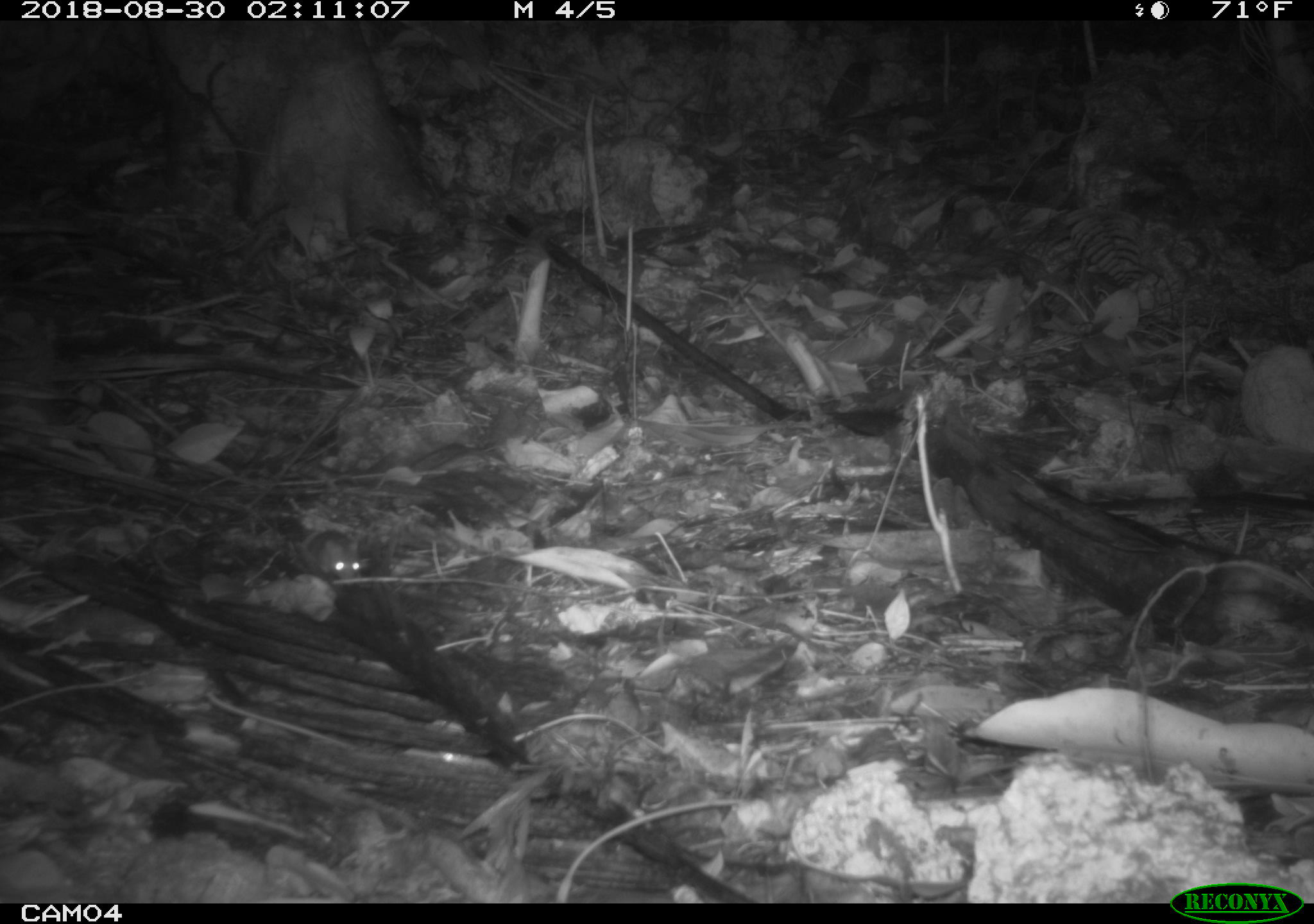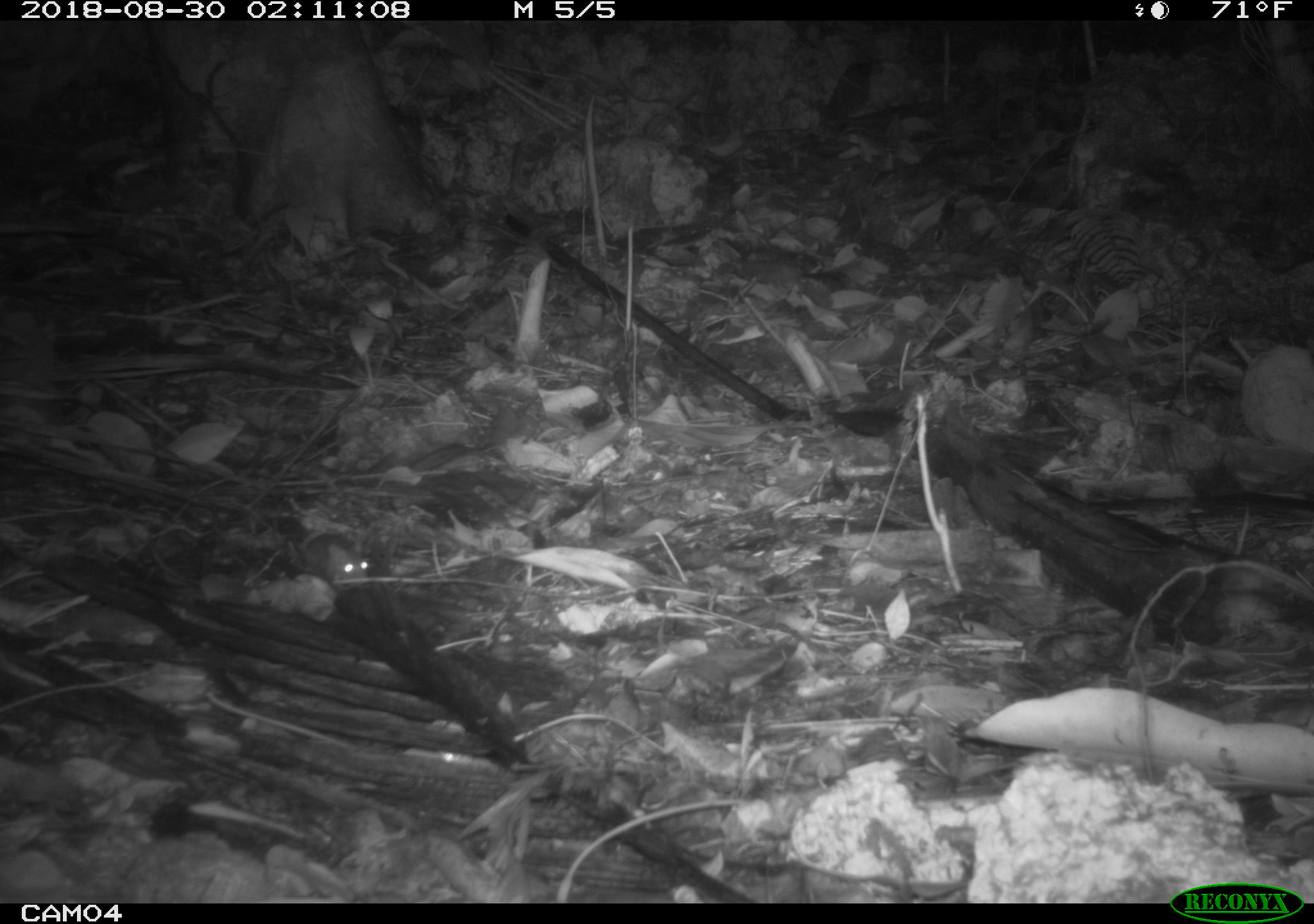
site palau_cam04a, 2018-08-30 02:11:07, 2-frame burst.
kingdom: Animalia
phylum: Chordata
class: Mammalia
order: Rodentia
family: Muridae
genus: Rattus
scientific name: Rattus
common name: rat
Rat (Rattus).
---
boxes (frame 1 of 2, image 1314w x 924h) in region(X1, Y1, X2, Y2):
rat: region(295, 520, 367, 591)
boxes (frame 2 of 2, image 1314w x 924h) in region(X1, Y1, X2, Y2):
rat: region(286, 527, 373, 590)